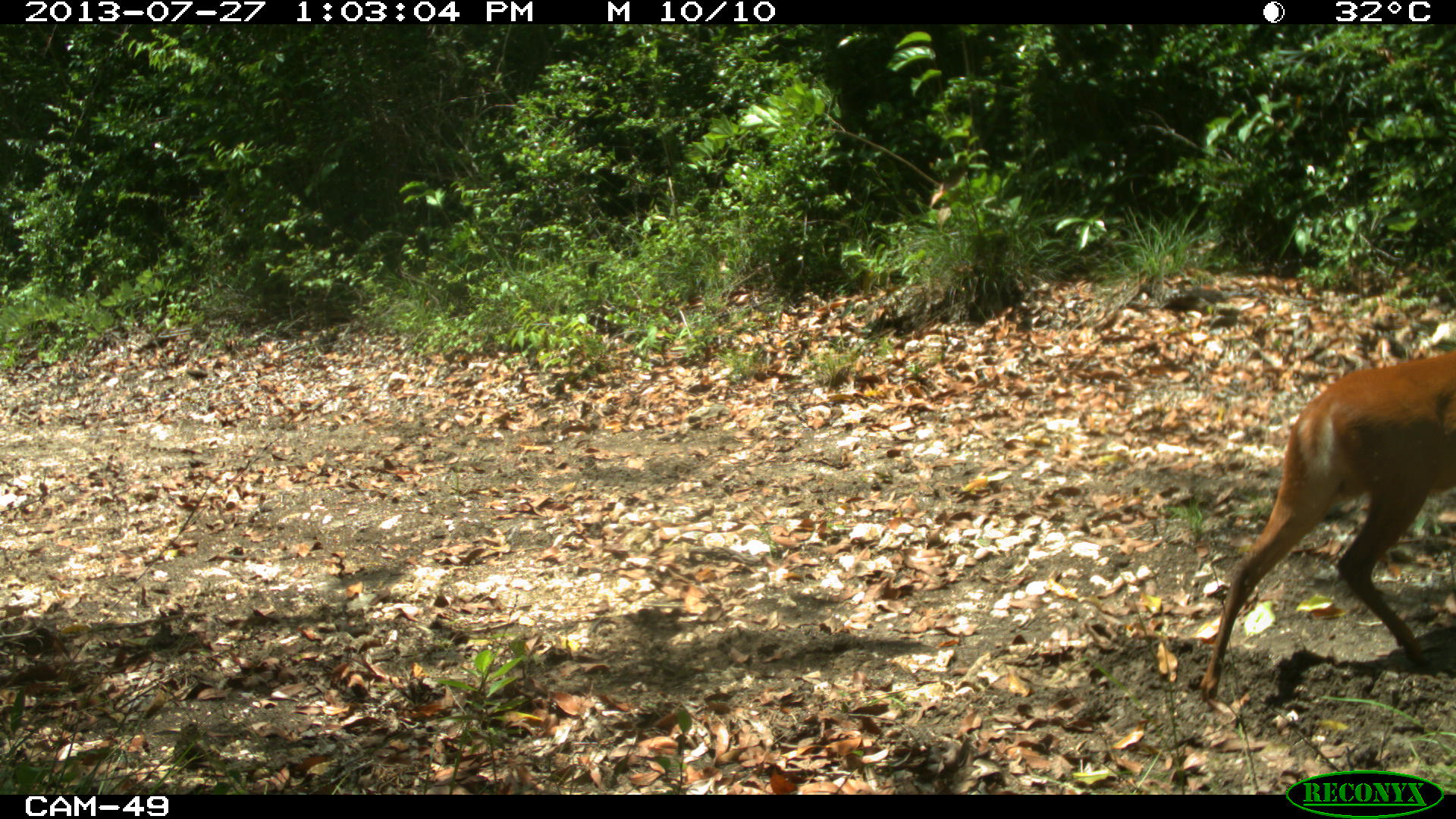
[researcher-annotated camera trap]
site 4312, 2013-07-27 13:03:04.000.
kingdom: Animalia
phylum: Chordata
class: Mammalia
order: Artiodactyla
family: Cervidae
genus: Mazama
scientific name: Mazama temama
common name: central american red brocket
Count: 1.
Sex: male.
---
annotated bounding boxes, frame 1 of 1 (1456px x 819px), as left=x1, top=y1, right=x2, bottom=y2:
mazama temama: left=1198, top=349, right=1456, bottom=704